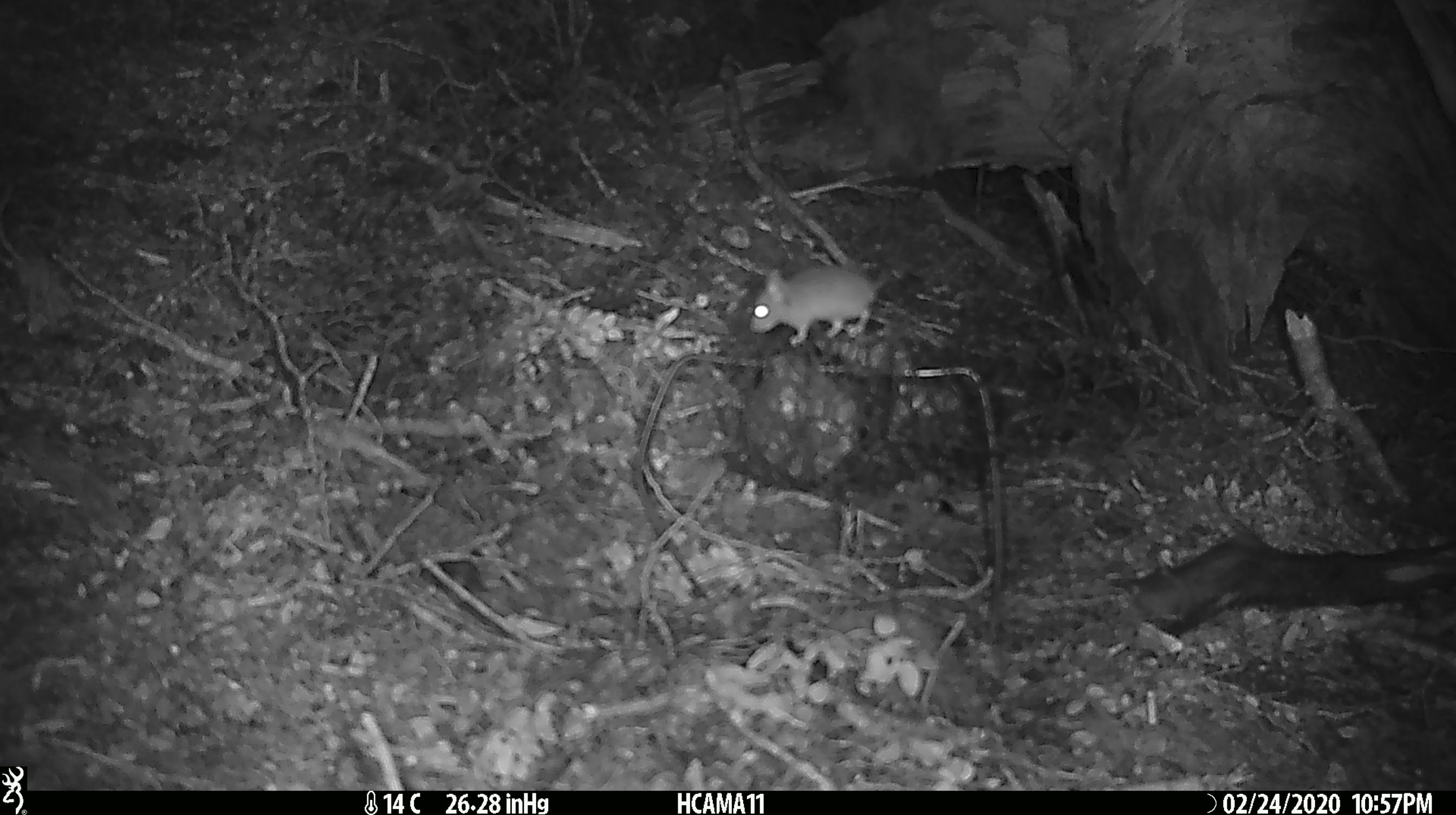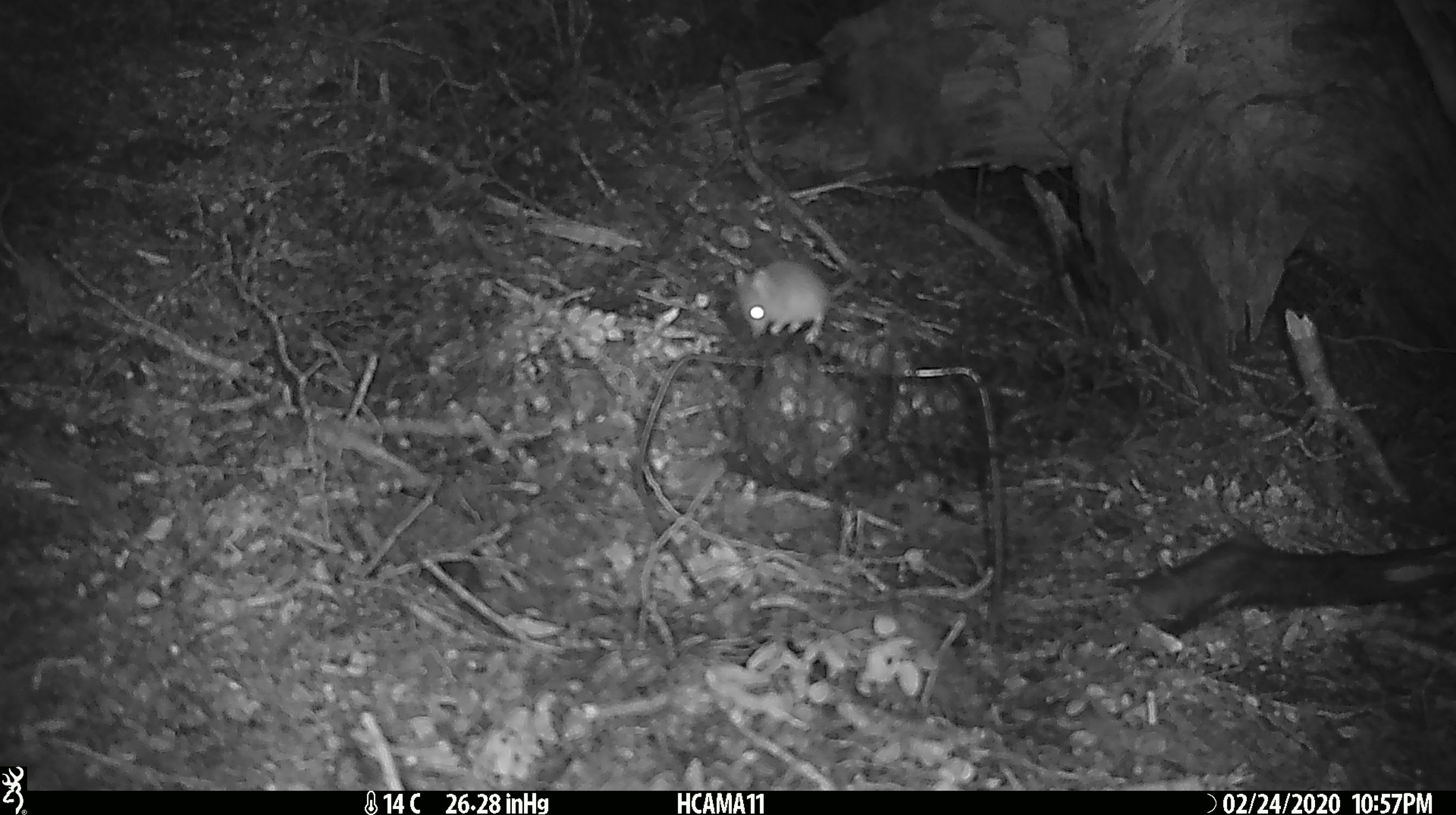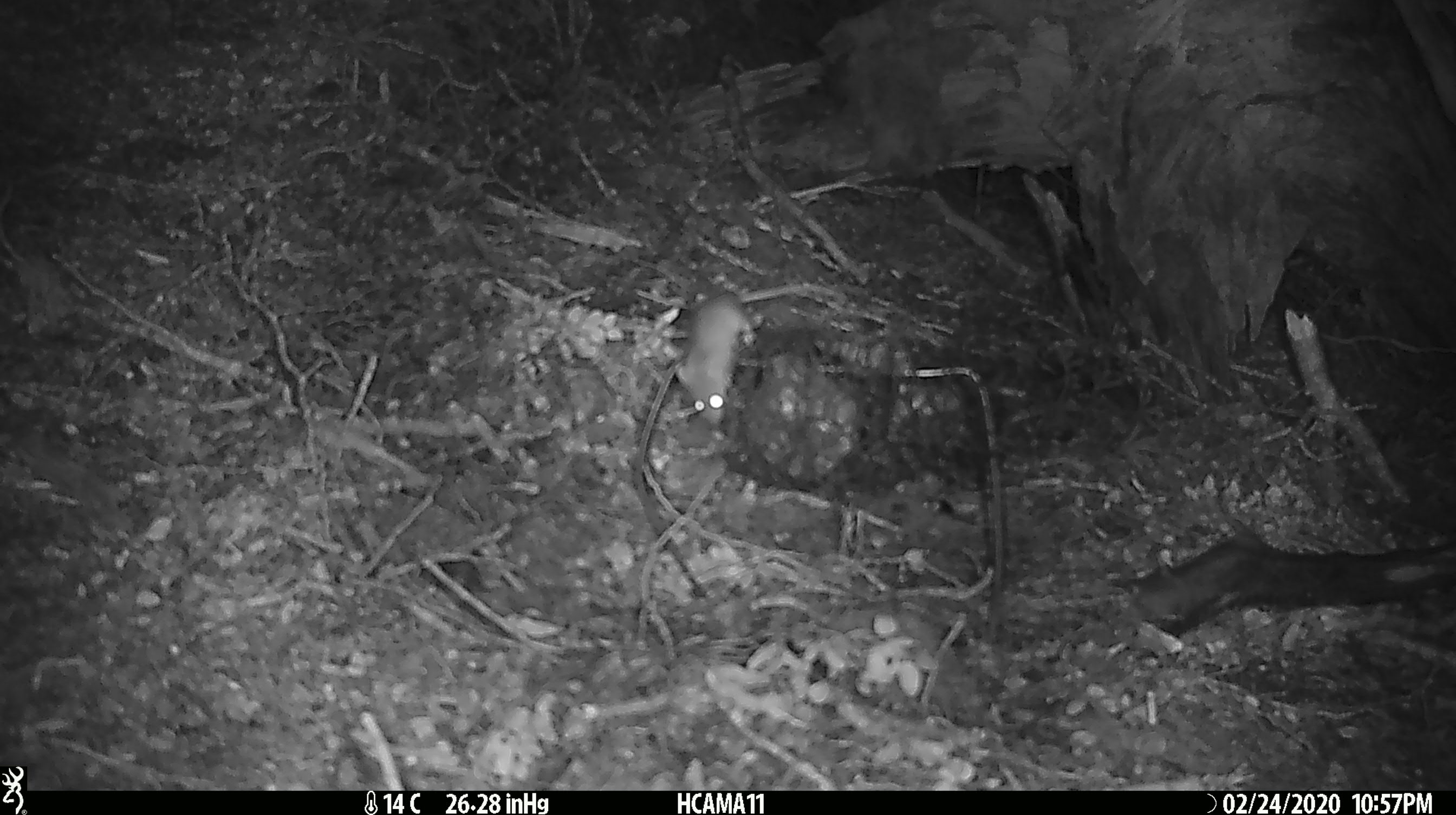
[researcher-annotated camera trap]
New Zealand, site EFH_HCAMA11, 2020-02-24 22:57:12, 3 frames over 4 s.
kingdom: Animalia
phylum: Chordata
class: Mammalia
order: Rodentia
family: Muridae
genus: Mus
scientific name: Mus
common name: mouse